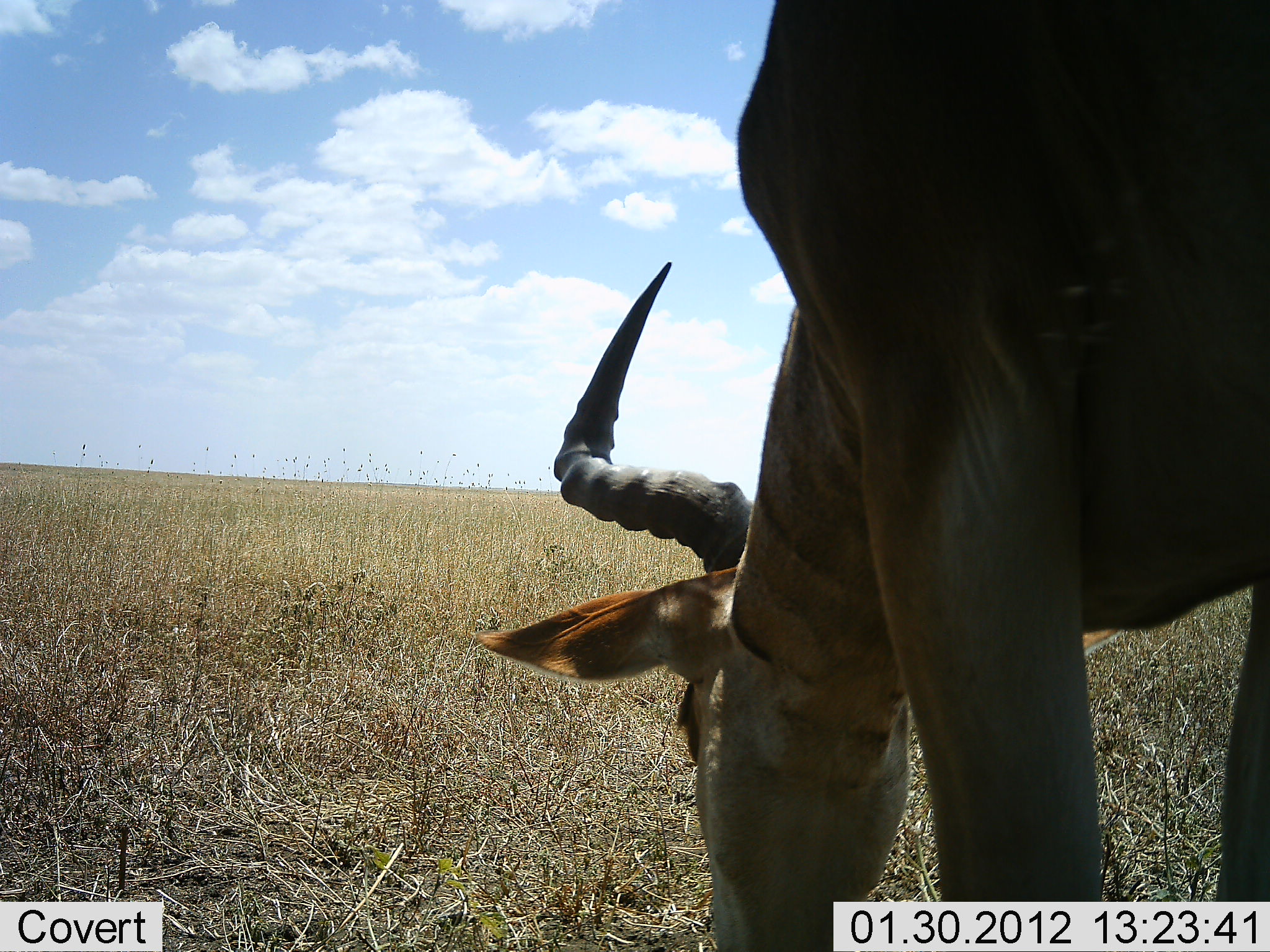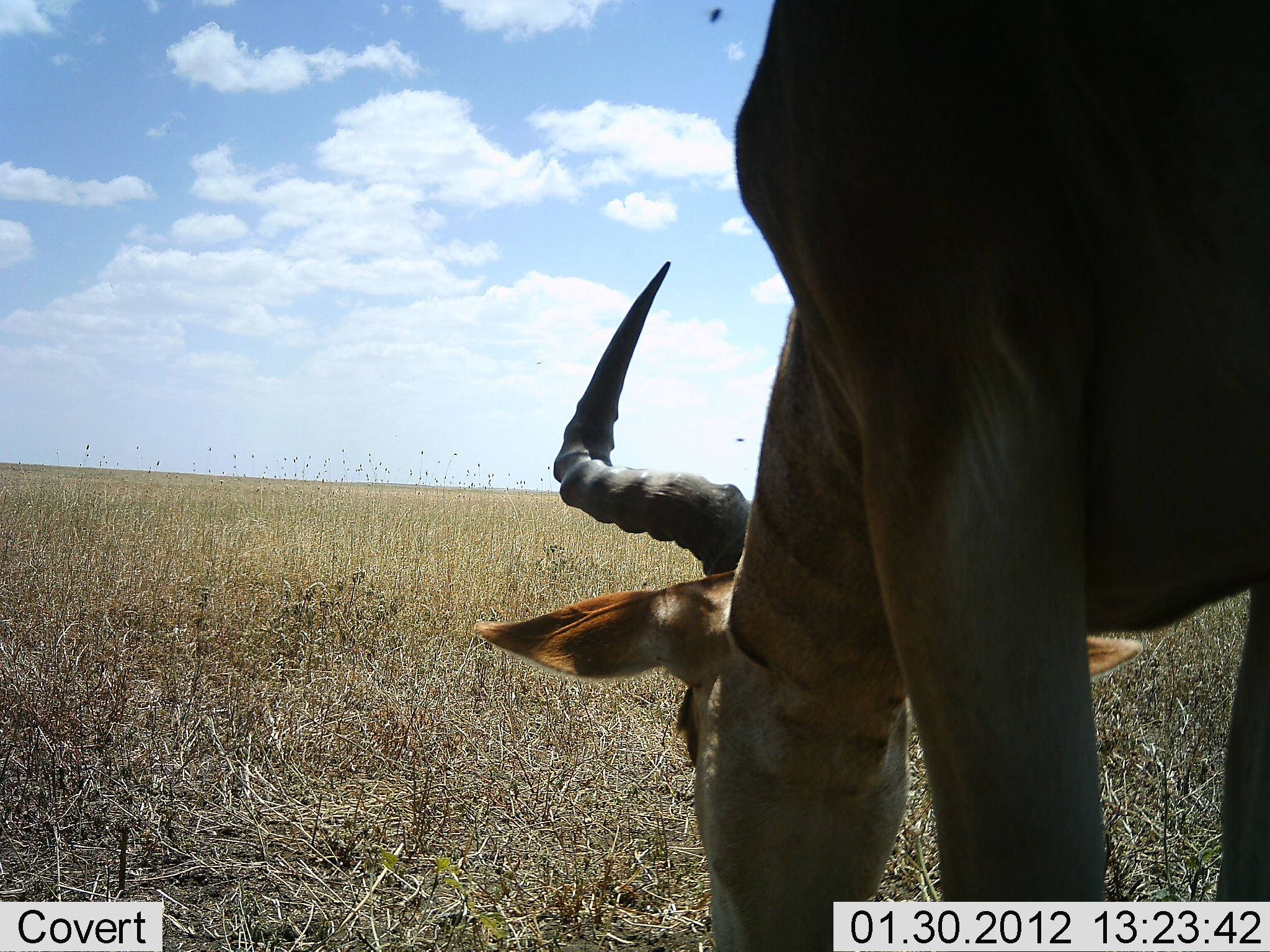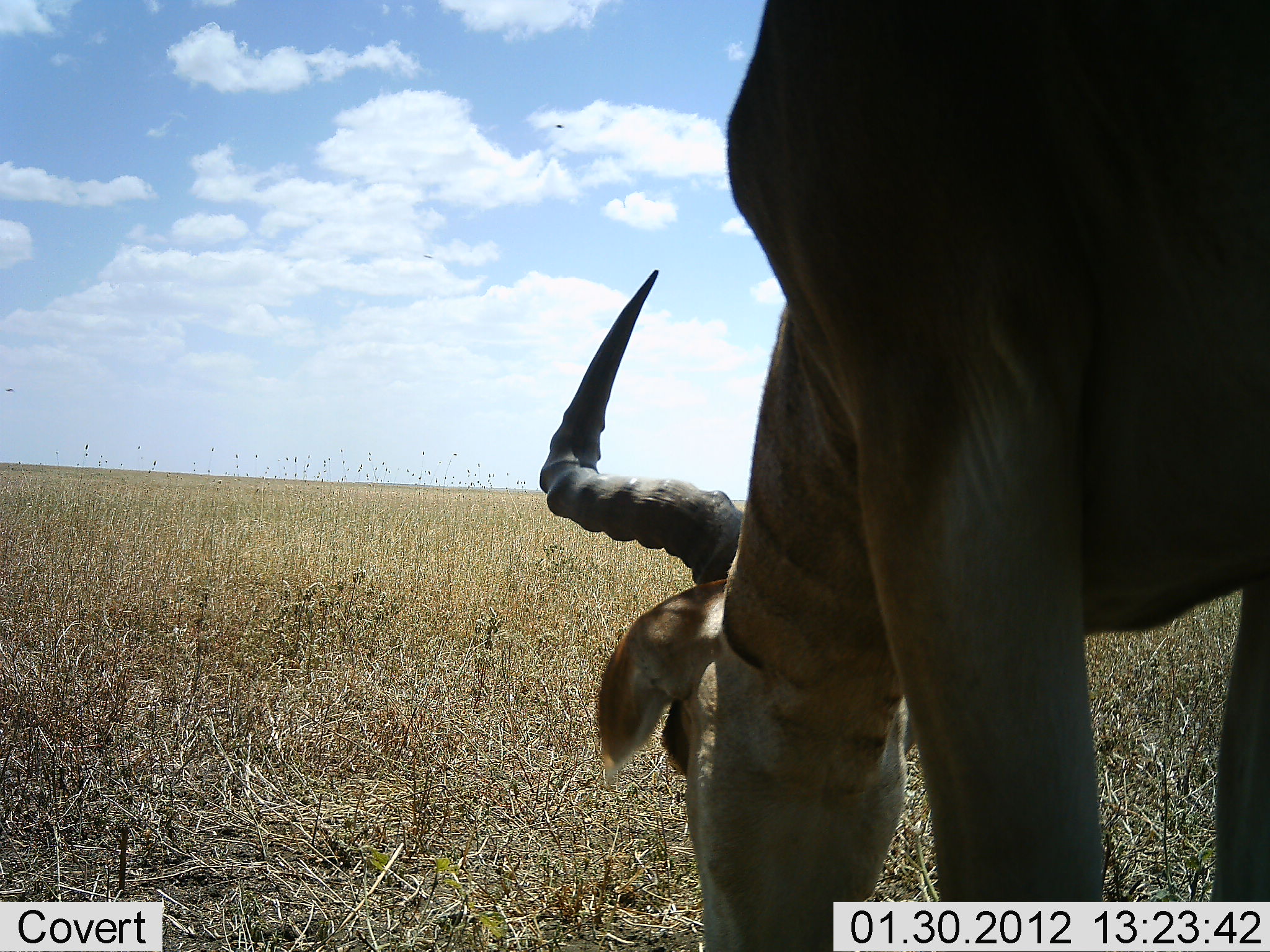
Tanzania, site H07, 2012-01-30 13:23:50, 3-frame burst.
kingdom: Animalia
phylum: Chordata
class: Mammalia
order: Artiodactyla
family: Bovidae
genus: Alcelaphus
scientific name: Alcelaphus buselaphus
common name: hartebeest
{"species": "hartebeest (Alcelaphus buselaphus)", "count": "1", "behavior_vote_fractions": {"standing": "6%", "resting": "0%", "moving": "0%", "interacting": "0%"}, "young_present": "0%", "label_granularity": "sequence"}